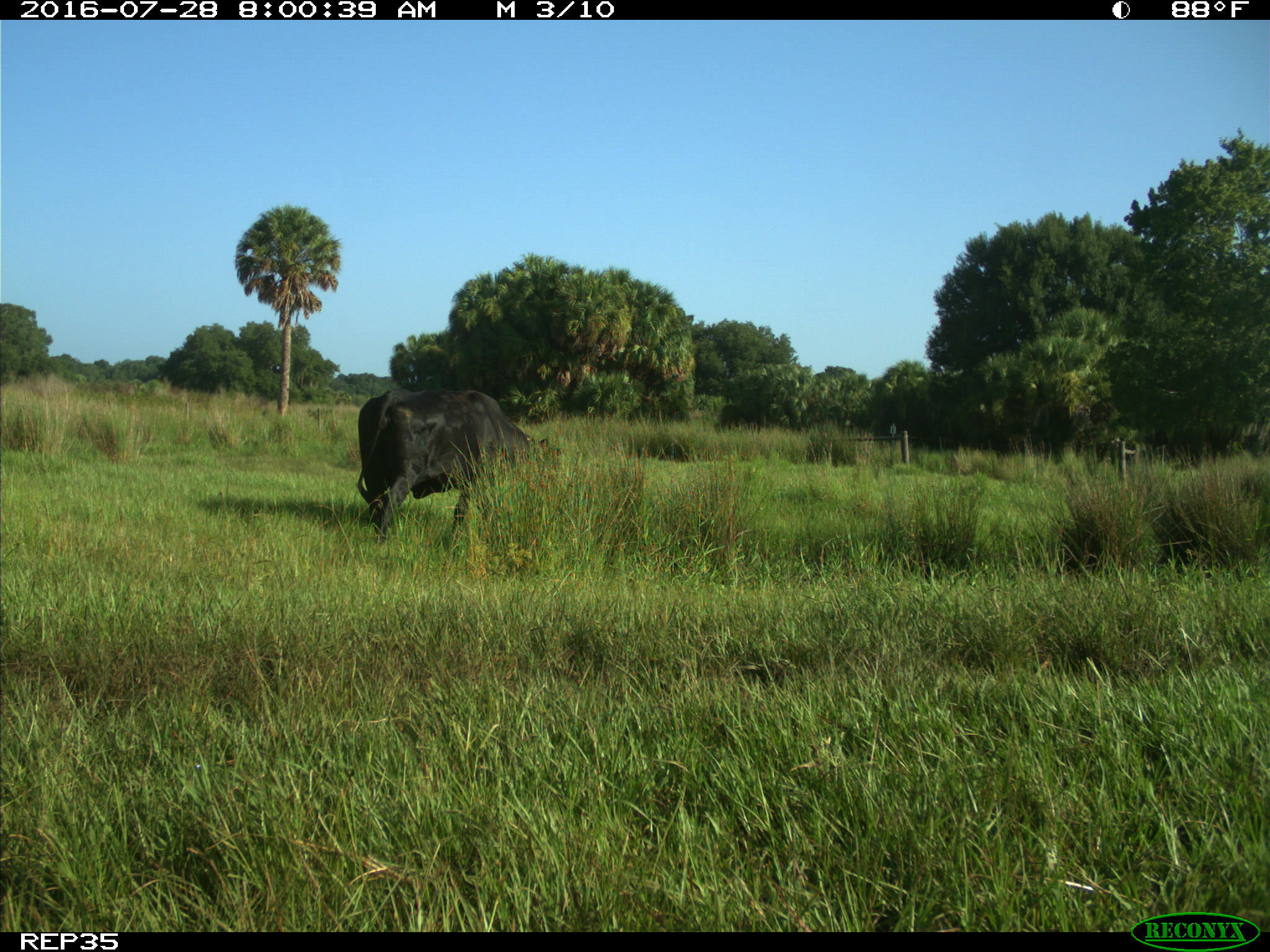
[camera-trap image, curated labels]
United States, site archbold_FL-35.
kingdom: Animalia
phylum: Chordata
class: Mammalia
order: Artiodactyla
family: Bovidae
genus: Bos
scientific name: Bos taurus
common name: domestic cow